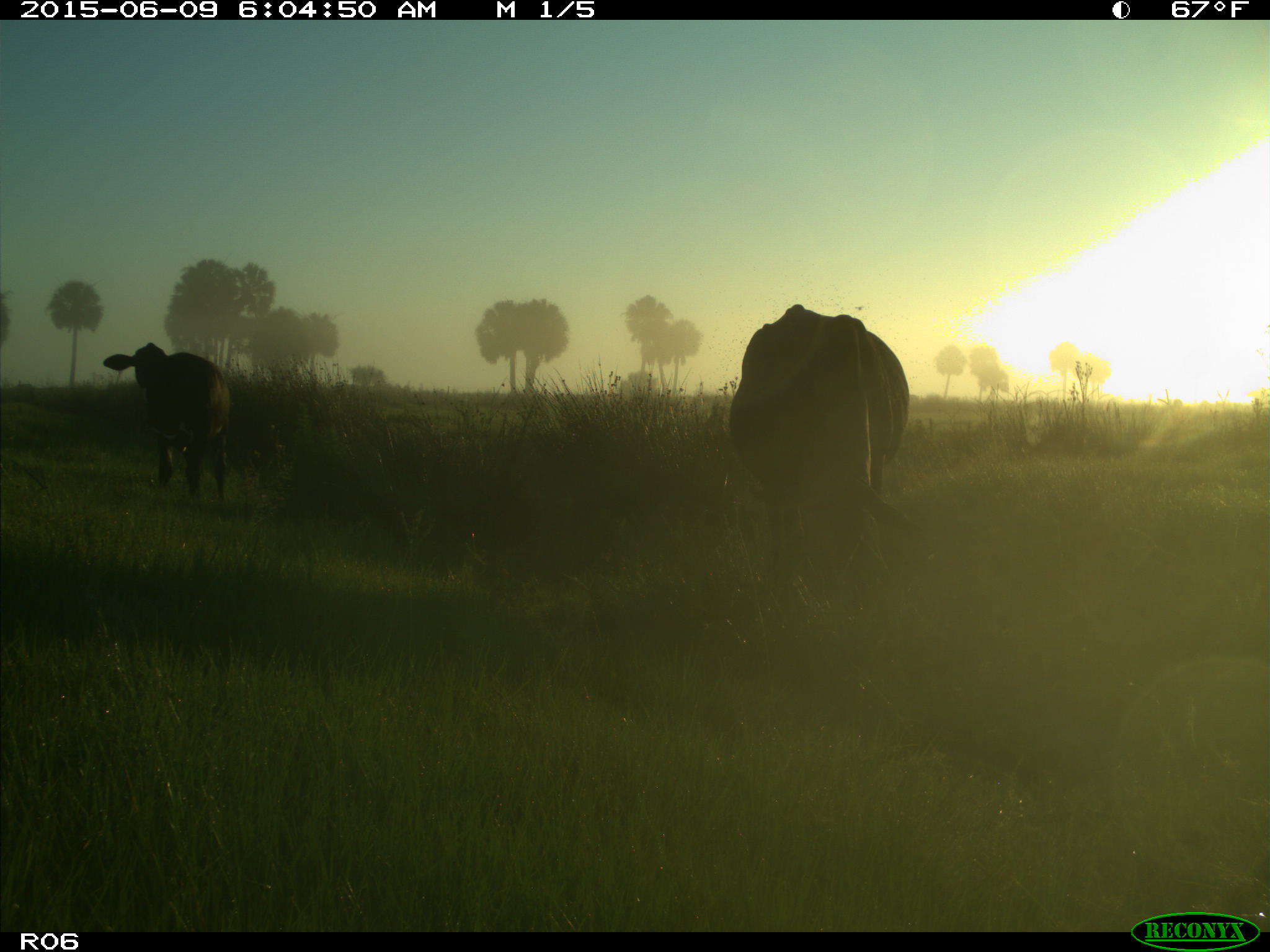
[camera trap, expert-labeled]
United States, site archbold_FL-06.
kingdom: Animalia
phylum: Chordata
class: Mammalia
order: Artiodactyla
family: Bovidae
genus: Bos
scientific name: Bos taurus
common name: domestic cow